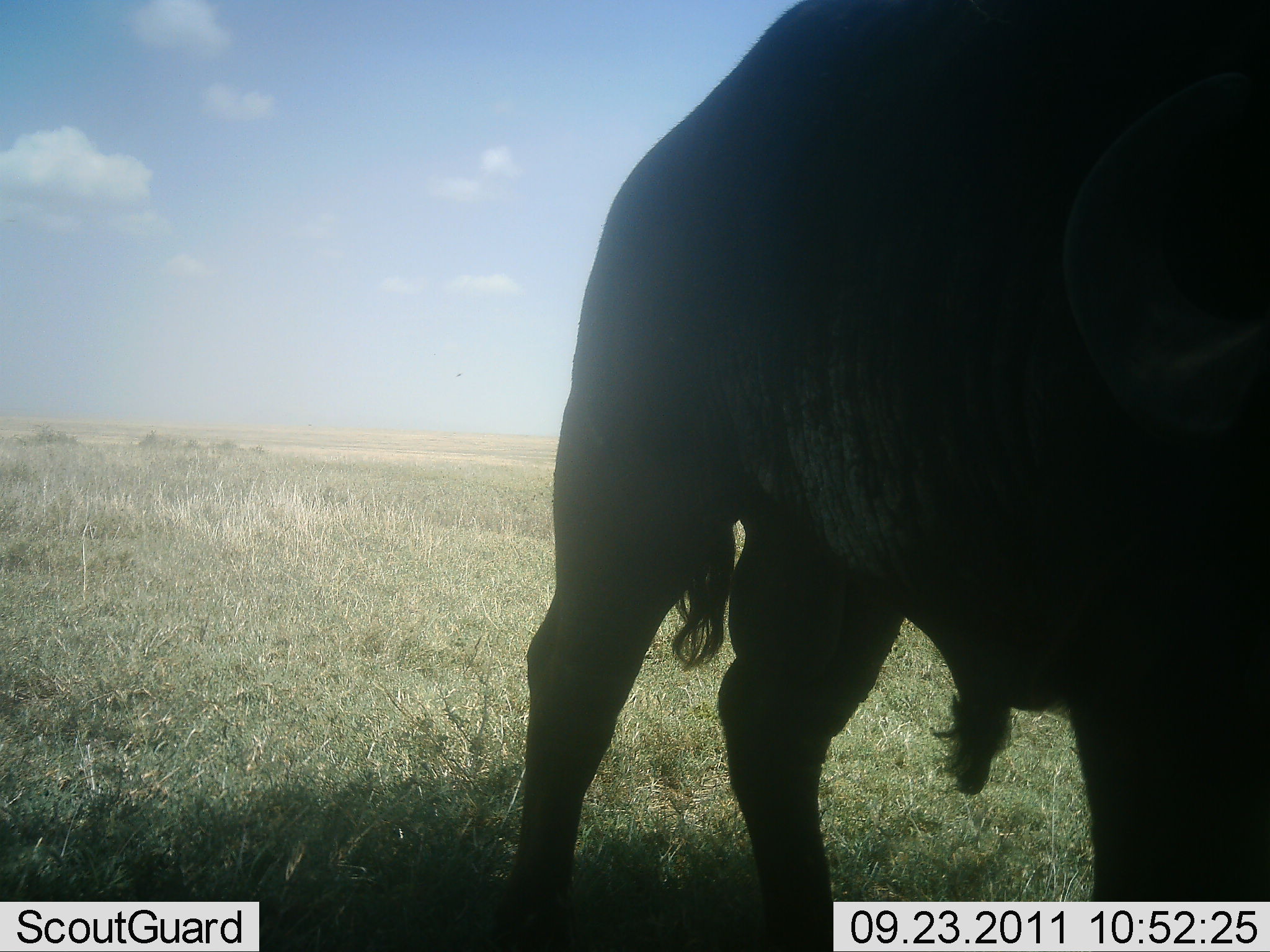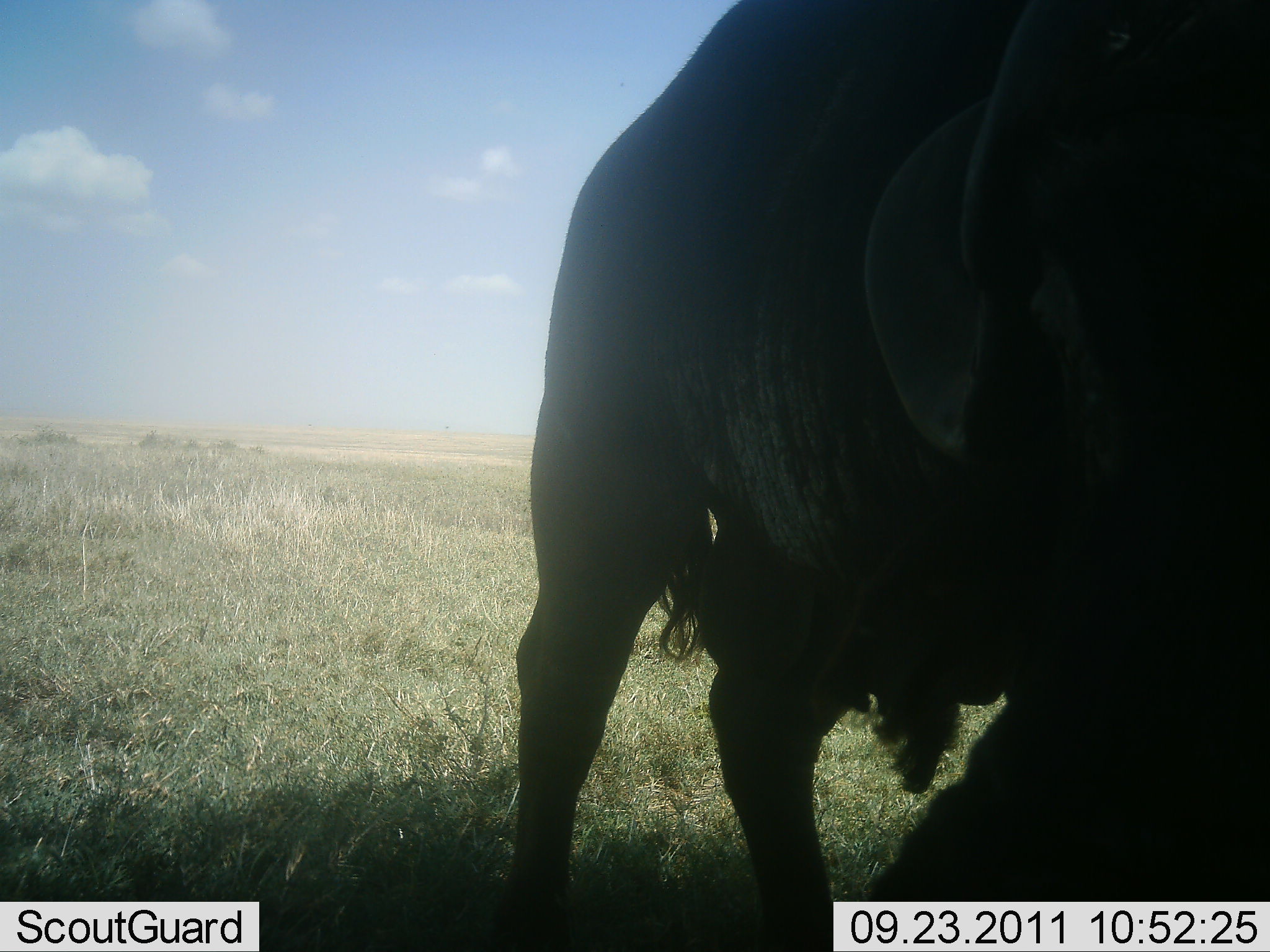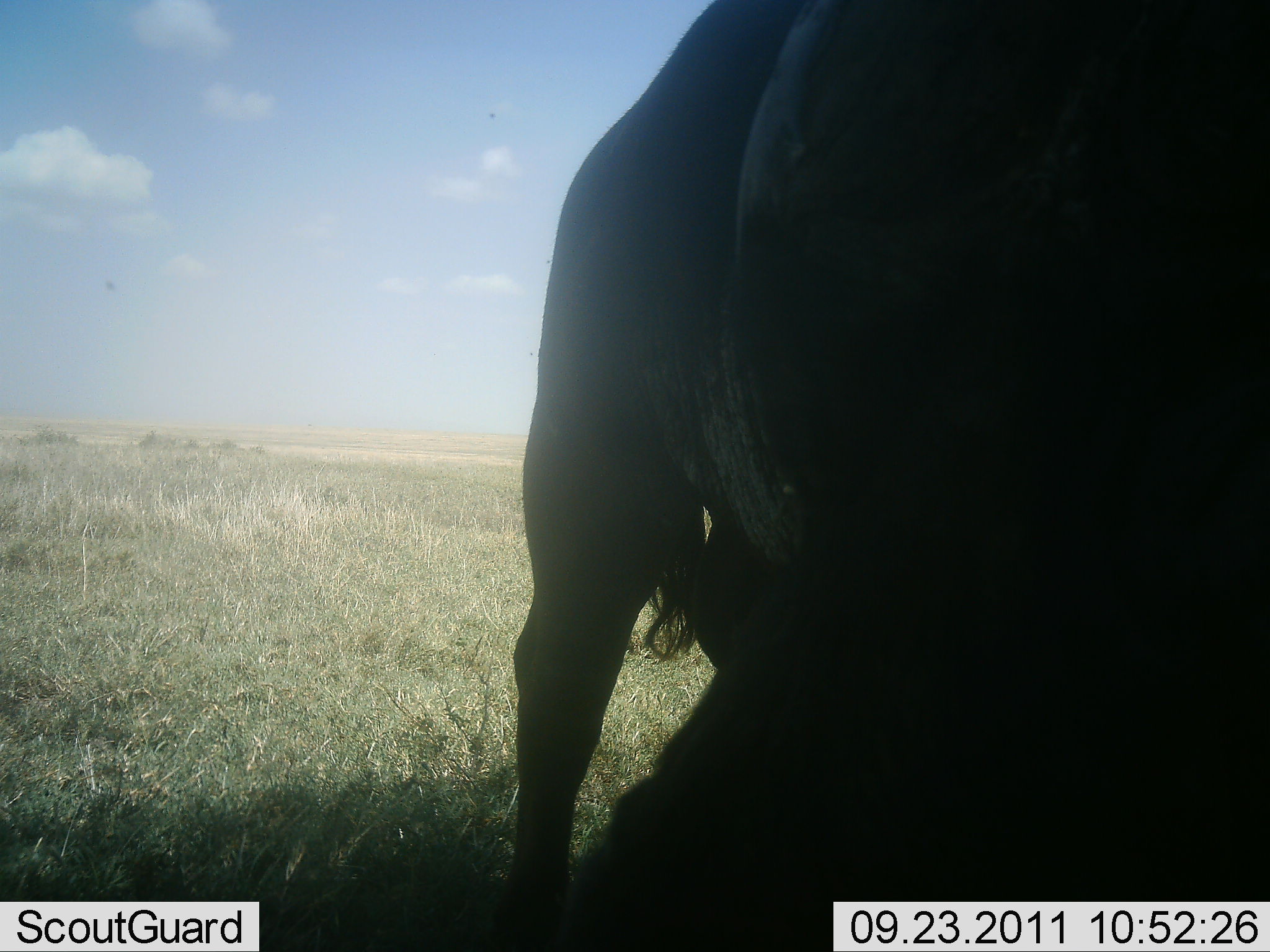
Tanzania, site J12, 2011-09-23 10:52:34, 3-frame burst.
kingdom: Animalia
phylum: Chordata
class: Mammalia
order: Artiodactyla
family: Bovidae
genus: Syncerus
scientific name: Syncerus caffer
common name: cape buffalo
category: buffalo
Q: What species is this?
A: Buffalo (cape buffalo) (Syncerus caffer).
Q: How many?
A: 1.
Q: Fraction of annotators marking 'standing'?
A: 83%.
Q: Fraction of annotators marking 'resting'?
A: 0%.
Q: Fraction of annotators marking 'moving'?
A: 8%.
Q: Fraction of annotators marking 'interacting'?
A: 8%.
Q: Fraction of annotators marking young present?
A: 0%.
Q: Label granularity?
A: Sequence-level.